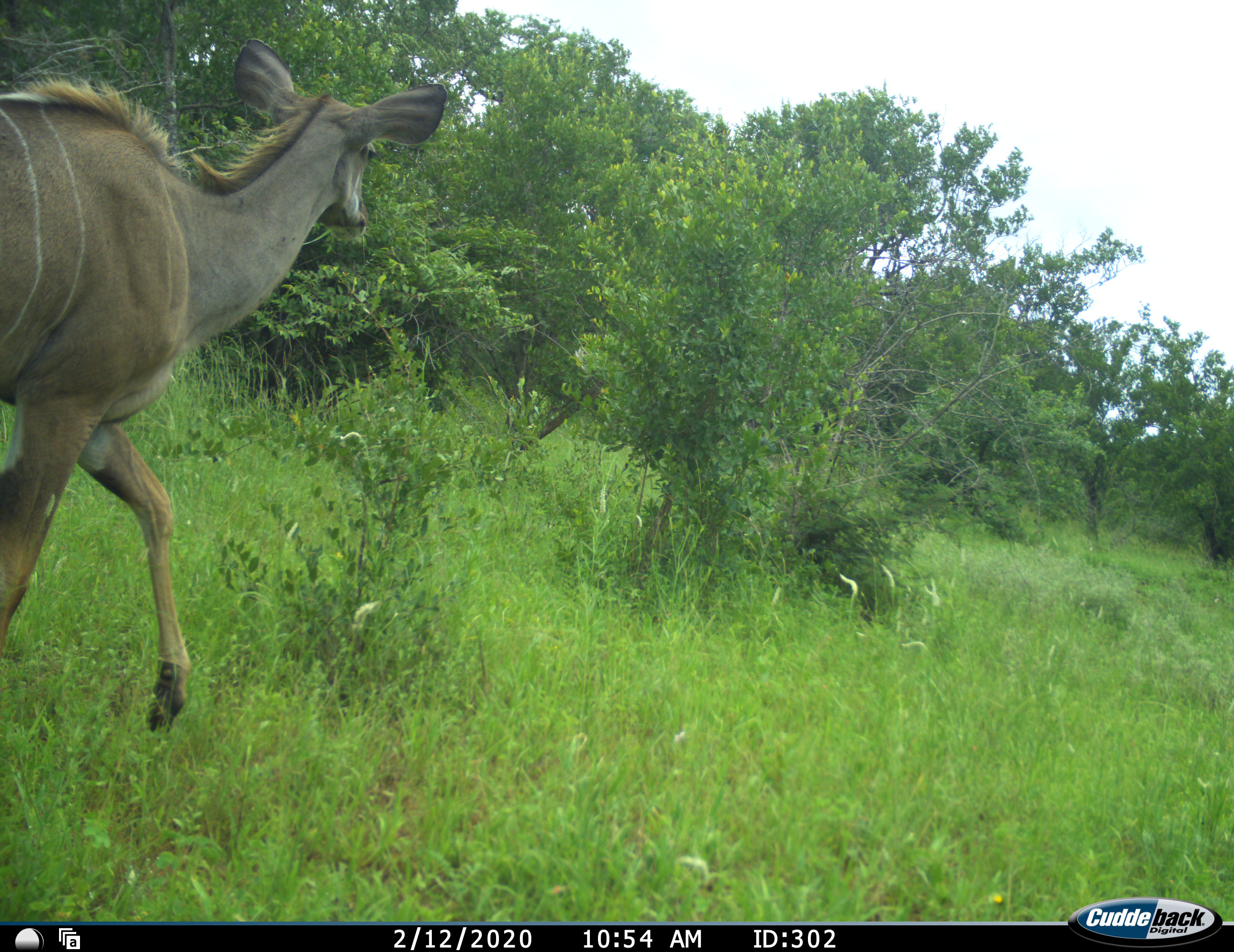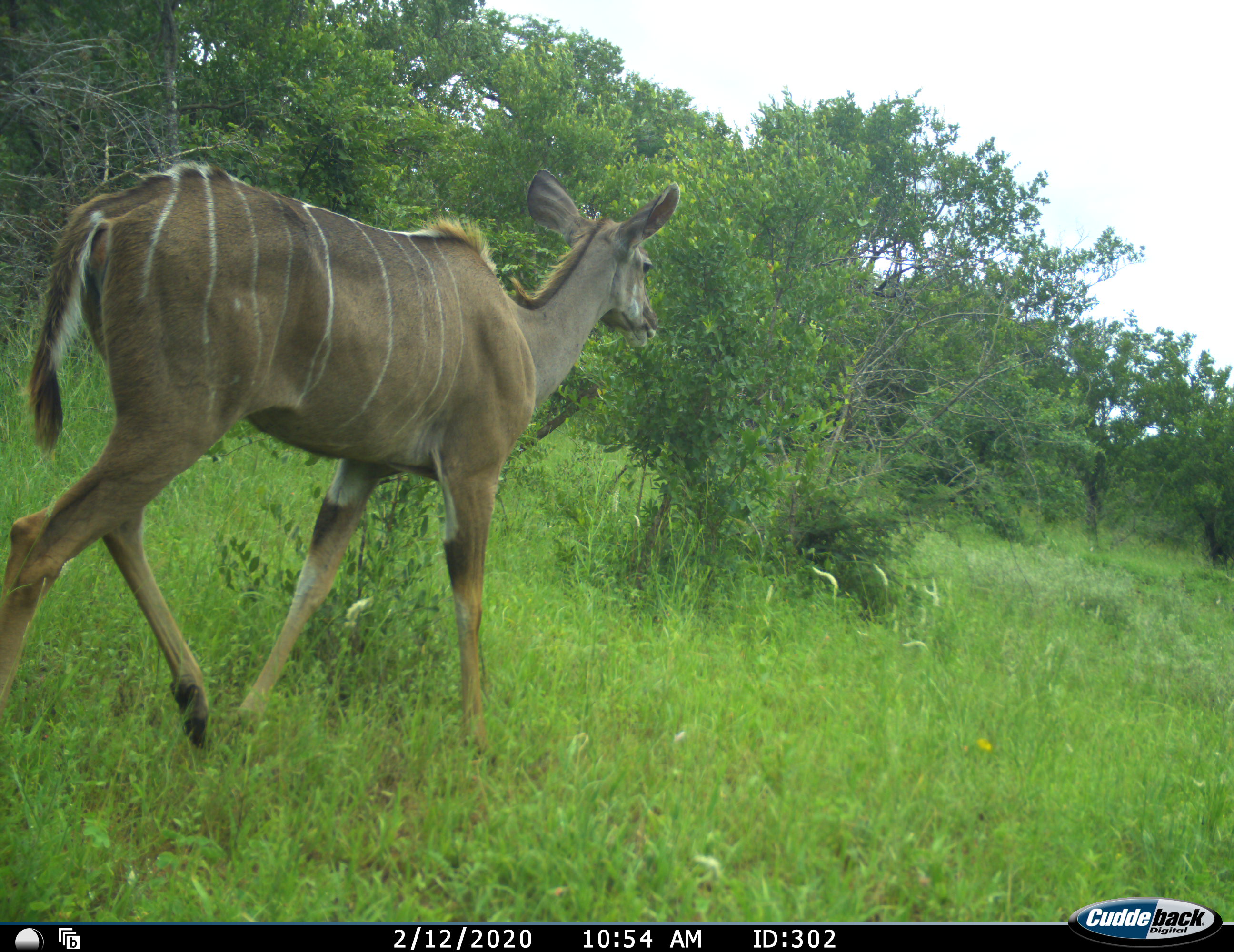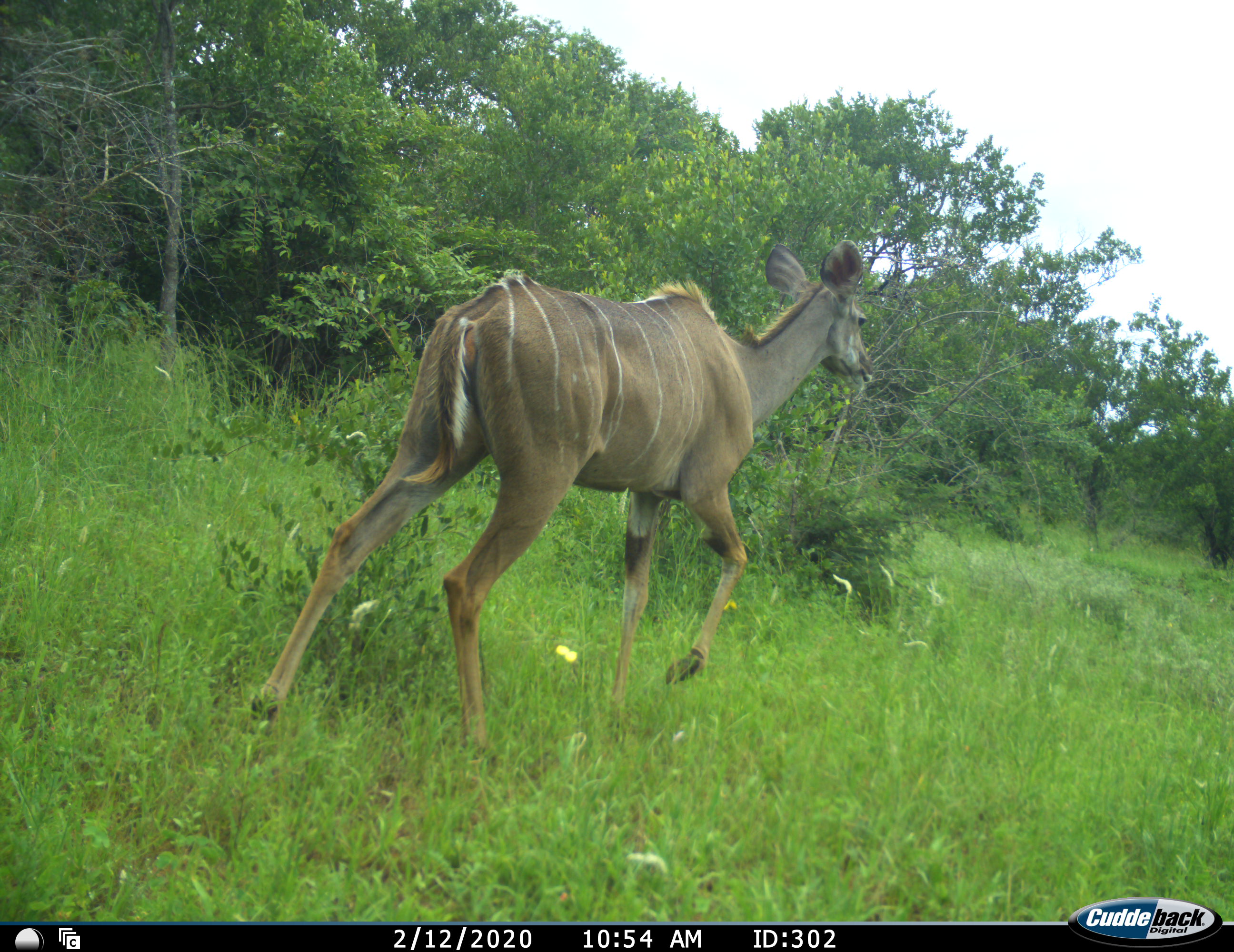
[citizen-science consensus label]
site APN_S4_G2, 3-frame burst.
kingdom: Animalia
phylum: Chordata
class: Mammalia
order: Artiodactyla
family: Bovidae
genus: Tragelaphus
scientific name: Tragelaphus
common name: kudu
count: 1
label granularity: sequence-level